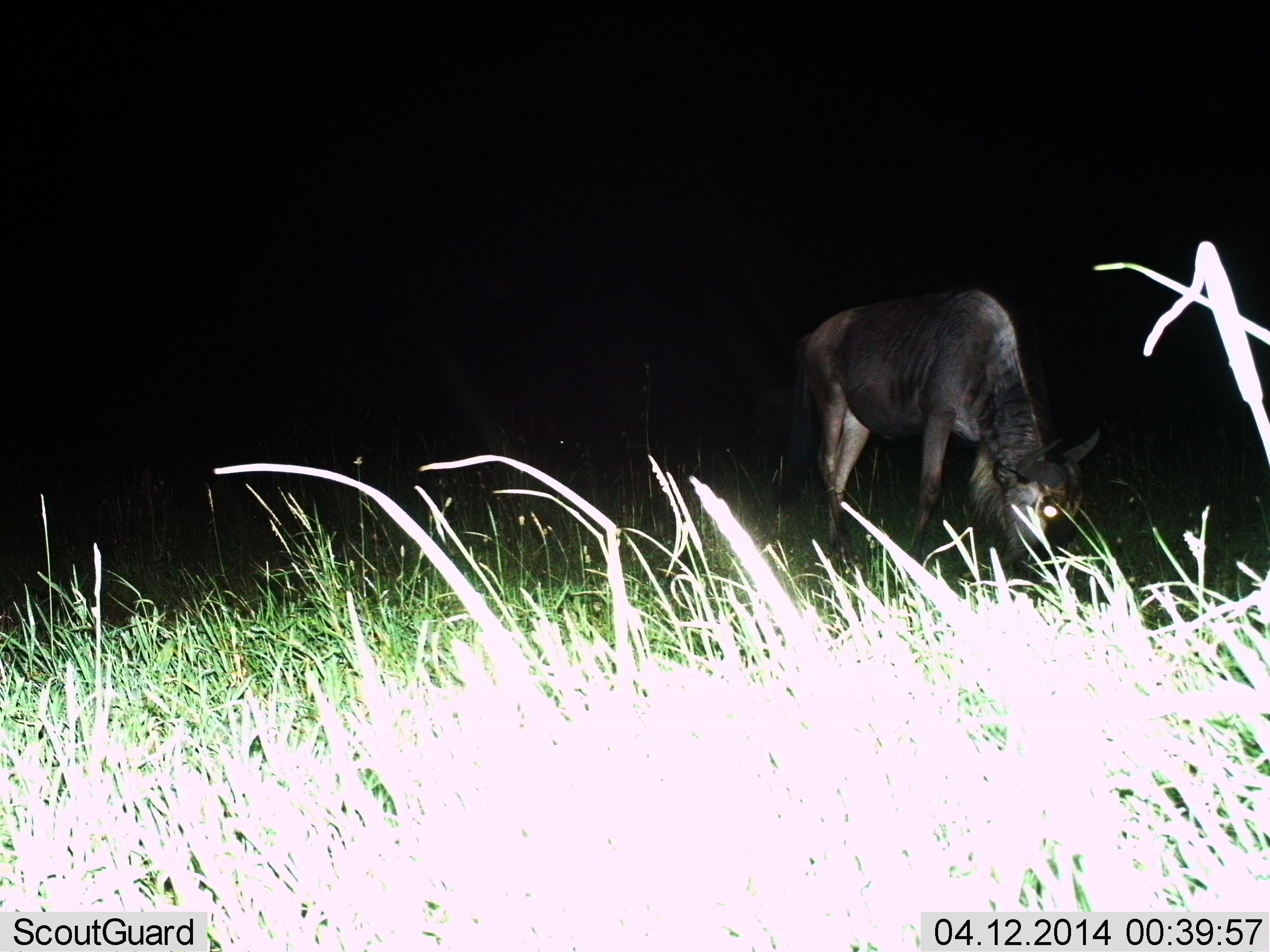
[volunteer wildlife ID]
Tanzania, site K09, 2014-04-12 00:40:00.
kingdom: Animalia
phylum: Chordata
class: Mammalia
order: Artiodactyla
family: Bovidae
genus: Connochaetes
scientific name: Connochaetes taurinus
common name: blue wildebeest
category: wildebeest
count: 1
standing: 30%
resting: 0%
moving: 0%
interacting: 0%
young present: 0%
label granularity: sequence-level